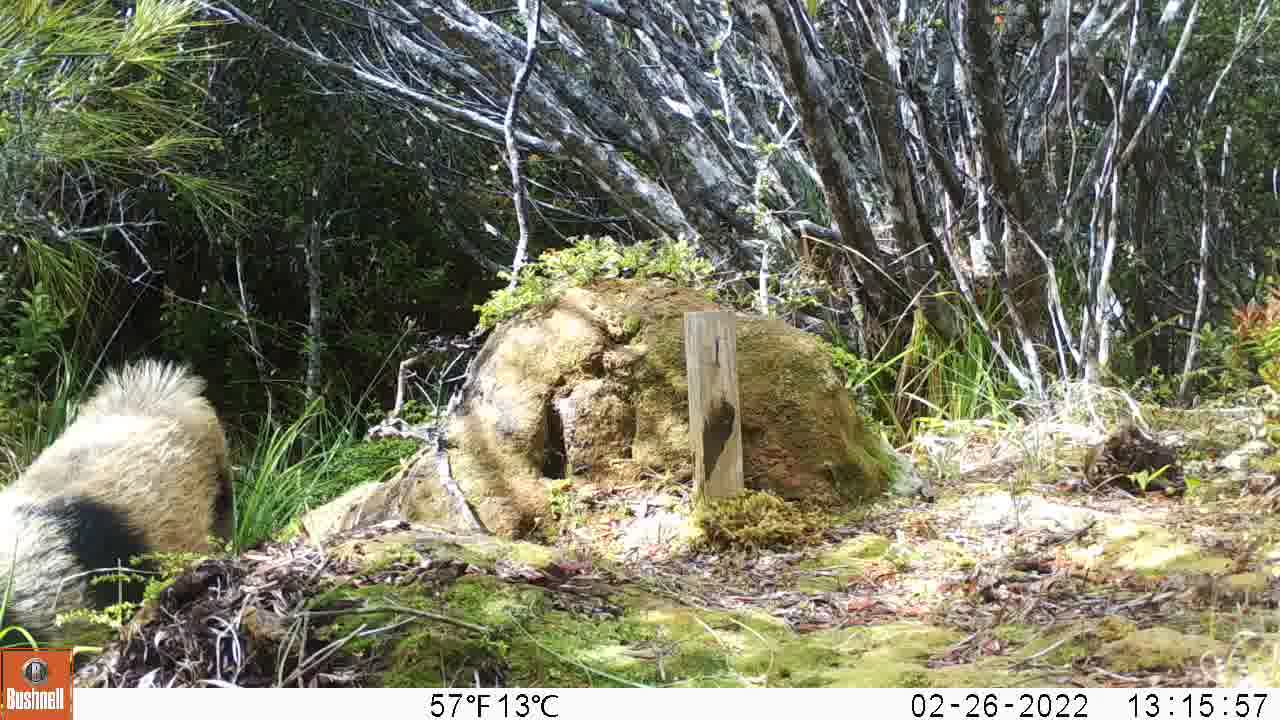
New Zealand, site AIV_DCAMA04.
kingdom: Animalia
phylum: Chordata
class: Mammalia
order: Artiodactyla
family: Suidae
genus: Sus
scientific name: Sus scrofa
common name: pig